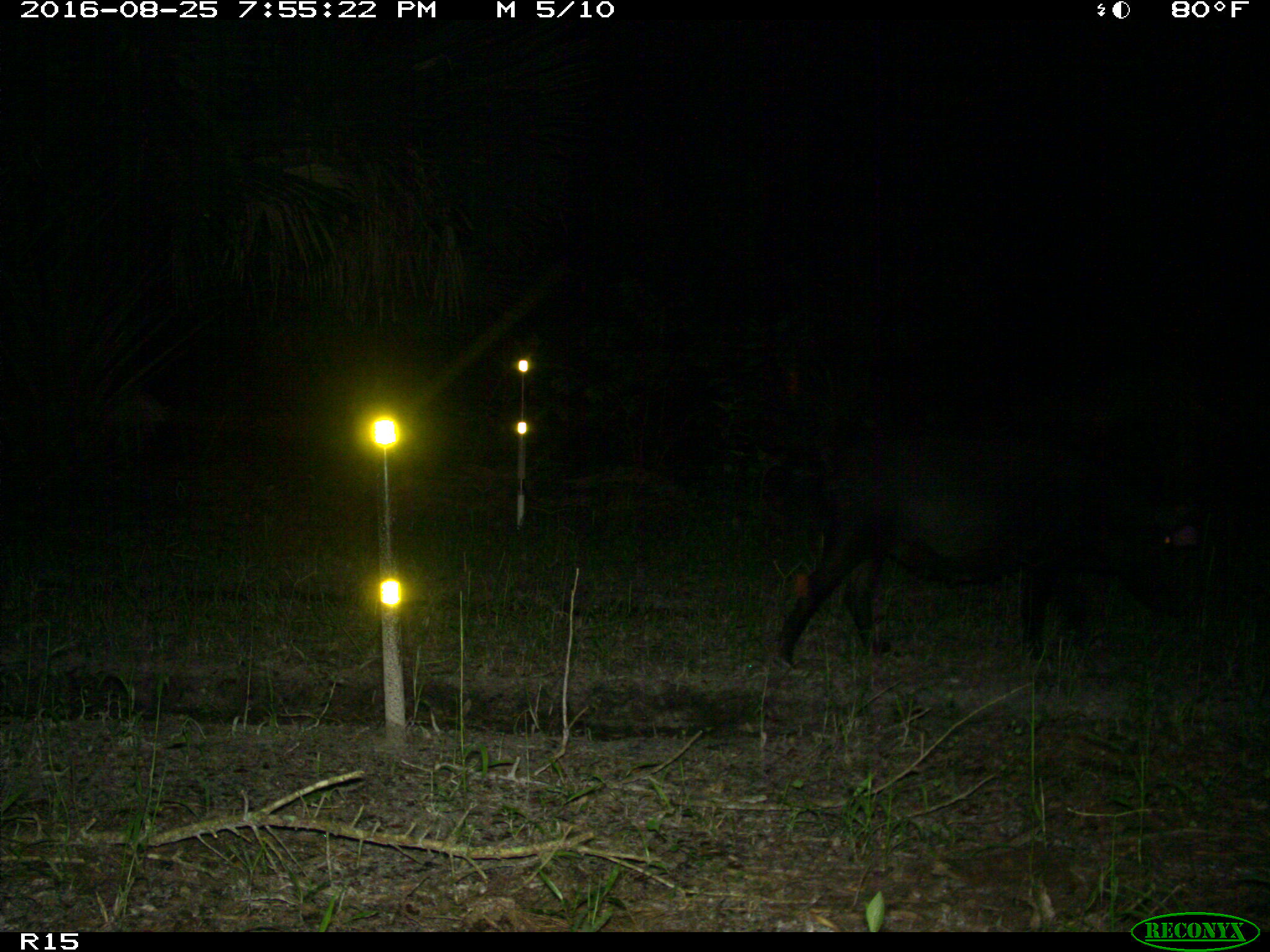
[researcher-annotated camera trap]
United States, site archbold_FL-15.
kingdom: Animalia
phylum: Chordata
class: Mammalia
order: Artiodactyla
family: Suidae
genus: Sus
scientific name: Sus scrofa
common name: wild boar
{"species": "Sus scrofa (wild boar)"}